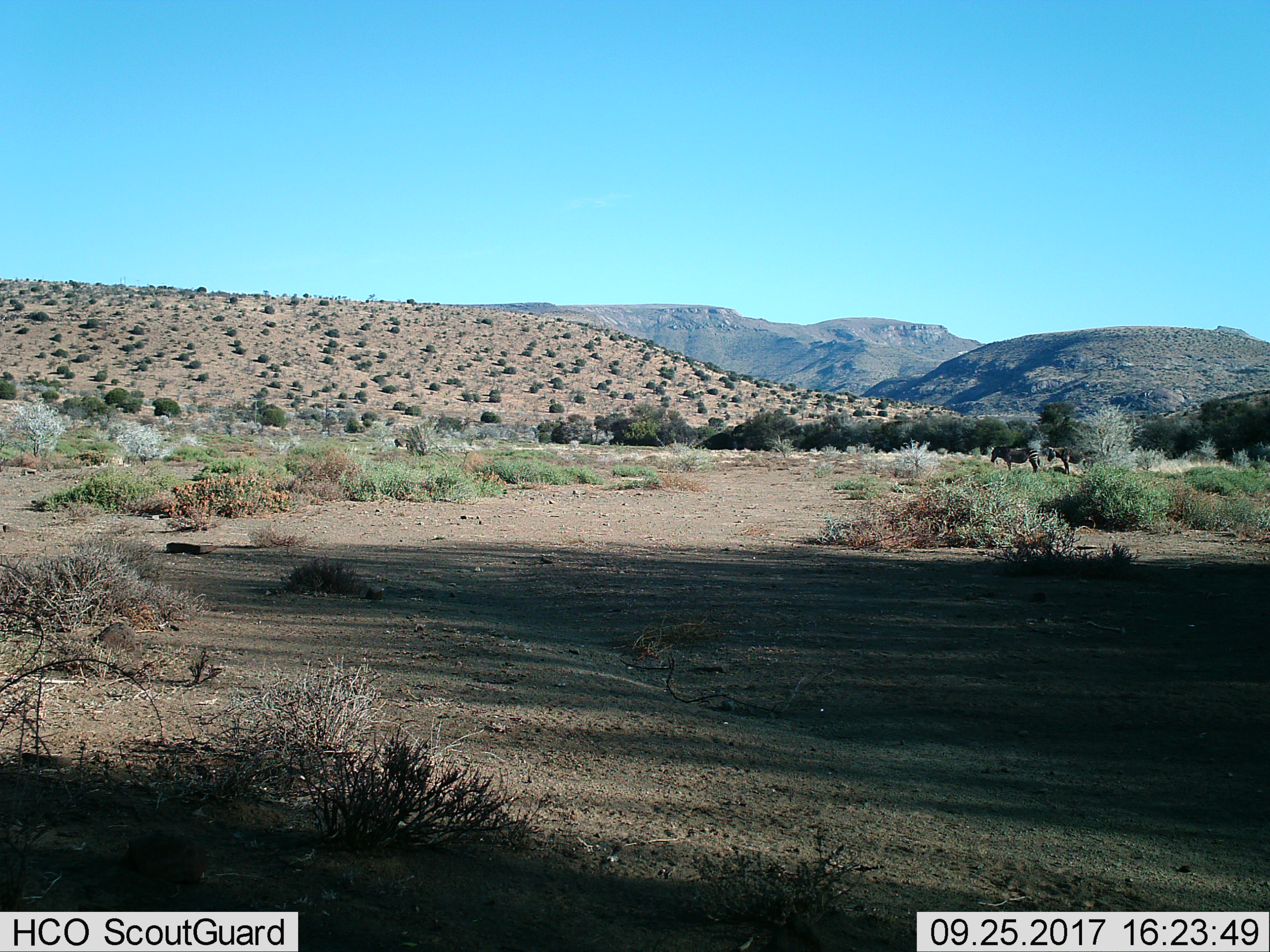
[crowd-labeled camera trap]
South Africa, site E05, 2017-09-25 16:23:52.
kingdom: Animalia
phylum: Chordata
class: Mammalia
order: Perissodactyla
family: Equidae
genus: Equus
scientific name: Equus zebra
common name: mountain zebra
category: zebramountain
Zebramountain (mountain zebra) (Equus zebra), count 2. Behavior (volunteer vote fractions): standing 83%, resting 0%, moving 17%, interacting 0%. Young present (vote fraction): 0%. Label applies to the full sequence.